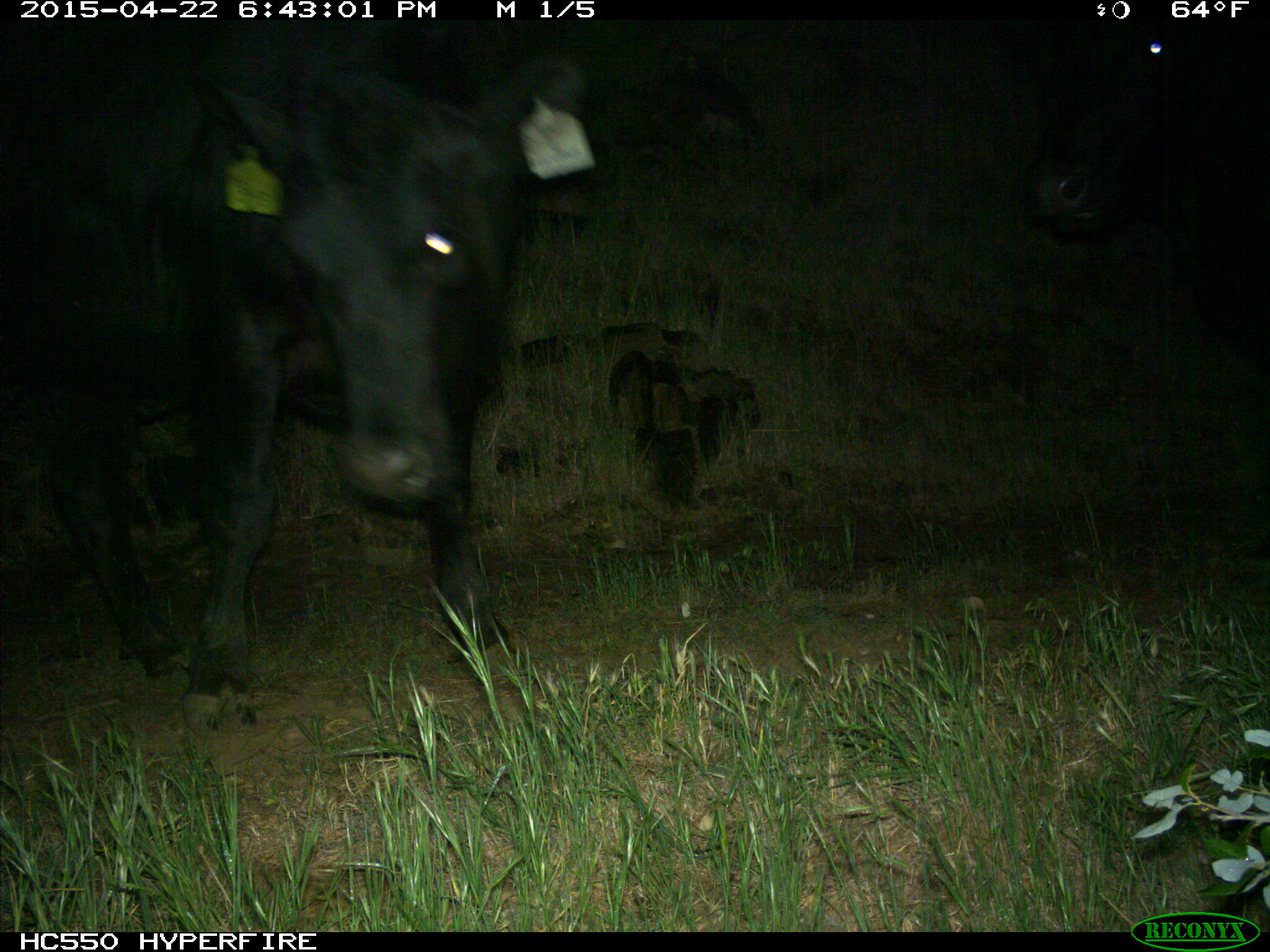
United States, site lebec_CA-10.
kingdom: Animalia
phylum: Chordata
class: Mammalia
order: Artiodactyla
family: Bovidae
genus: Bos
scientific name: Bos taurus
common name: domestic cow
Bos taurus (domestic cow).